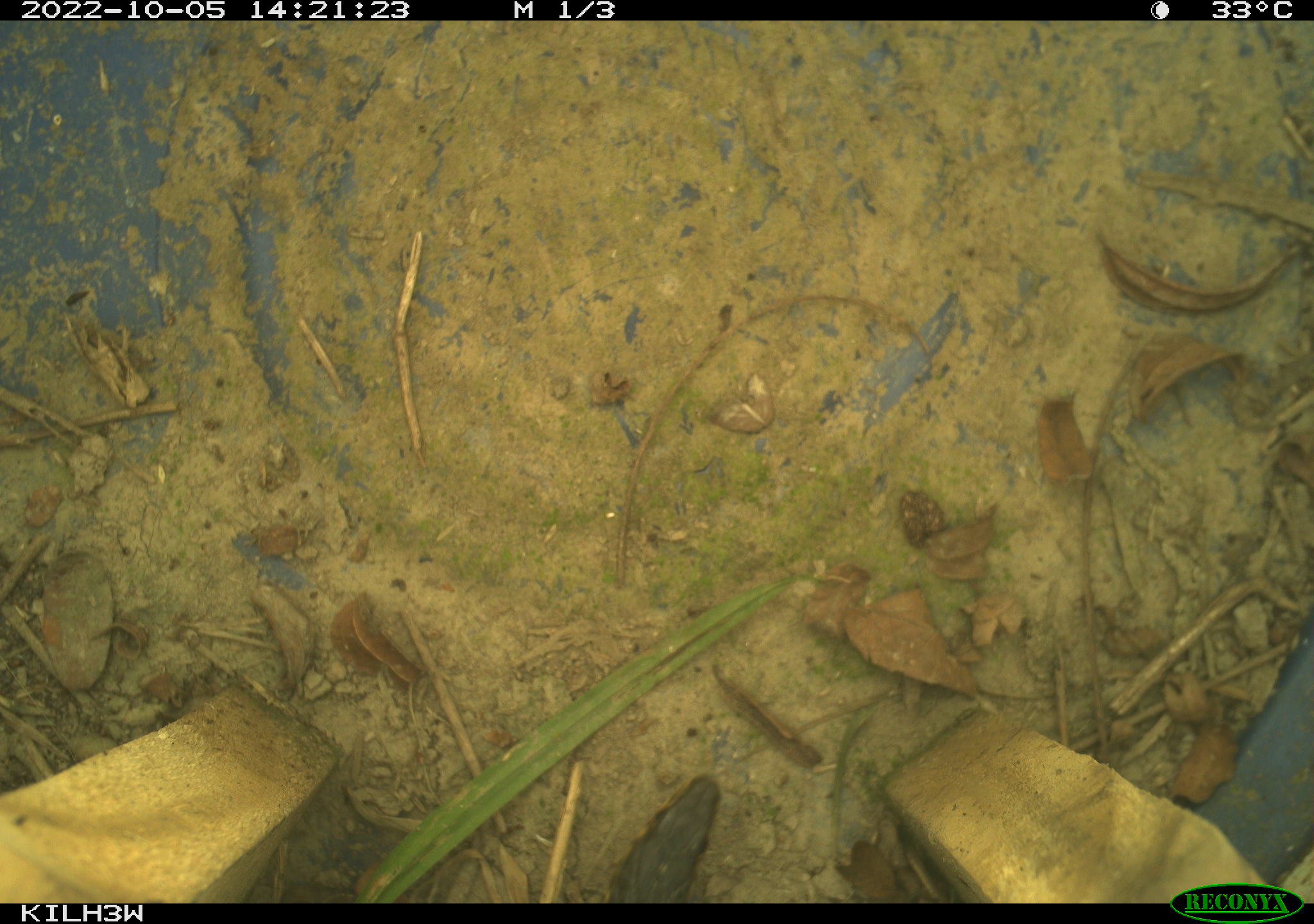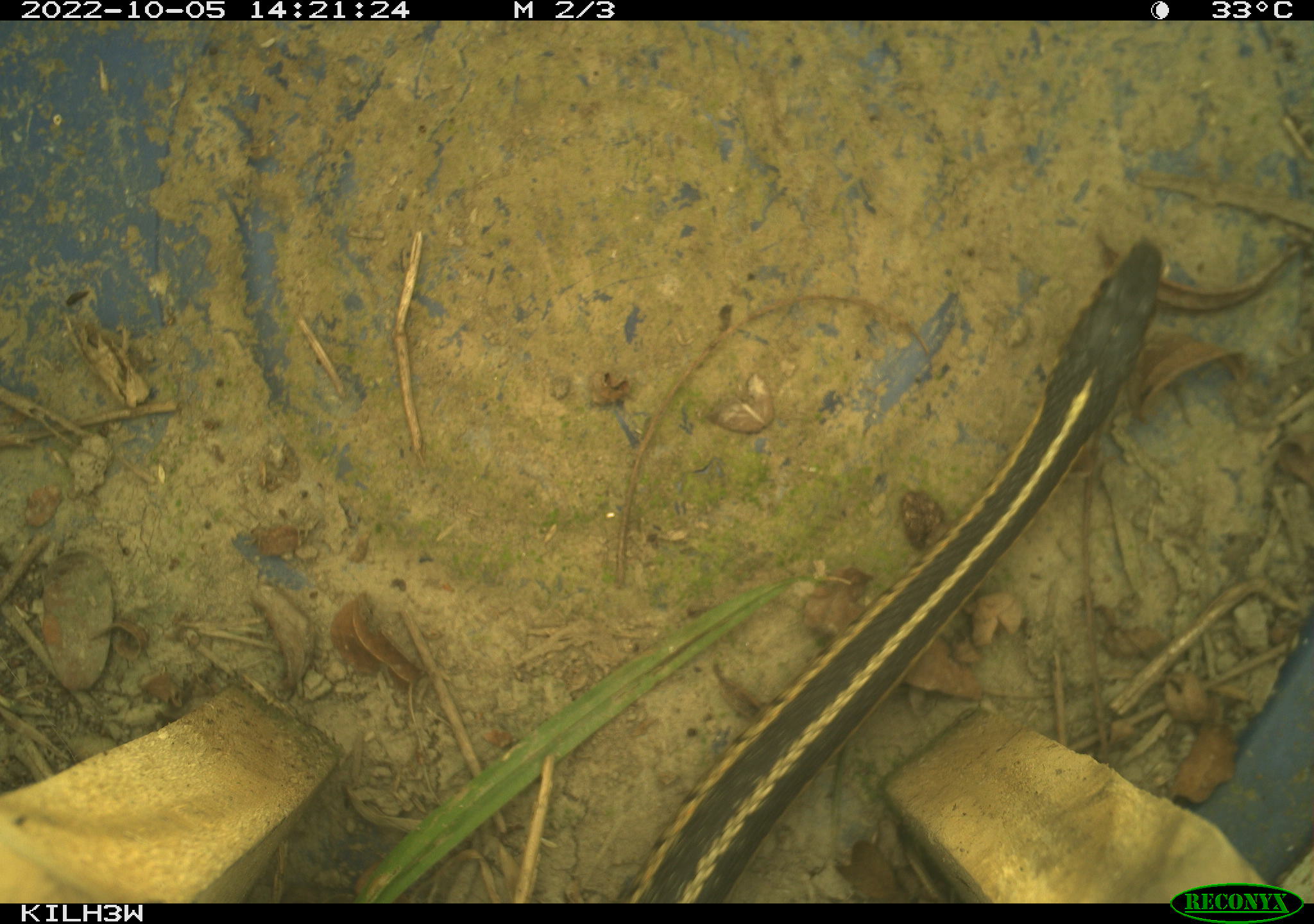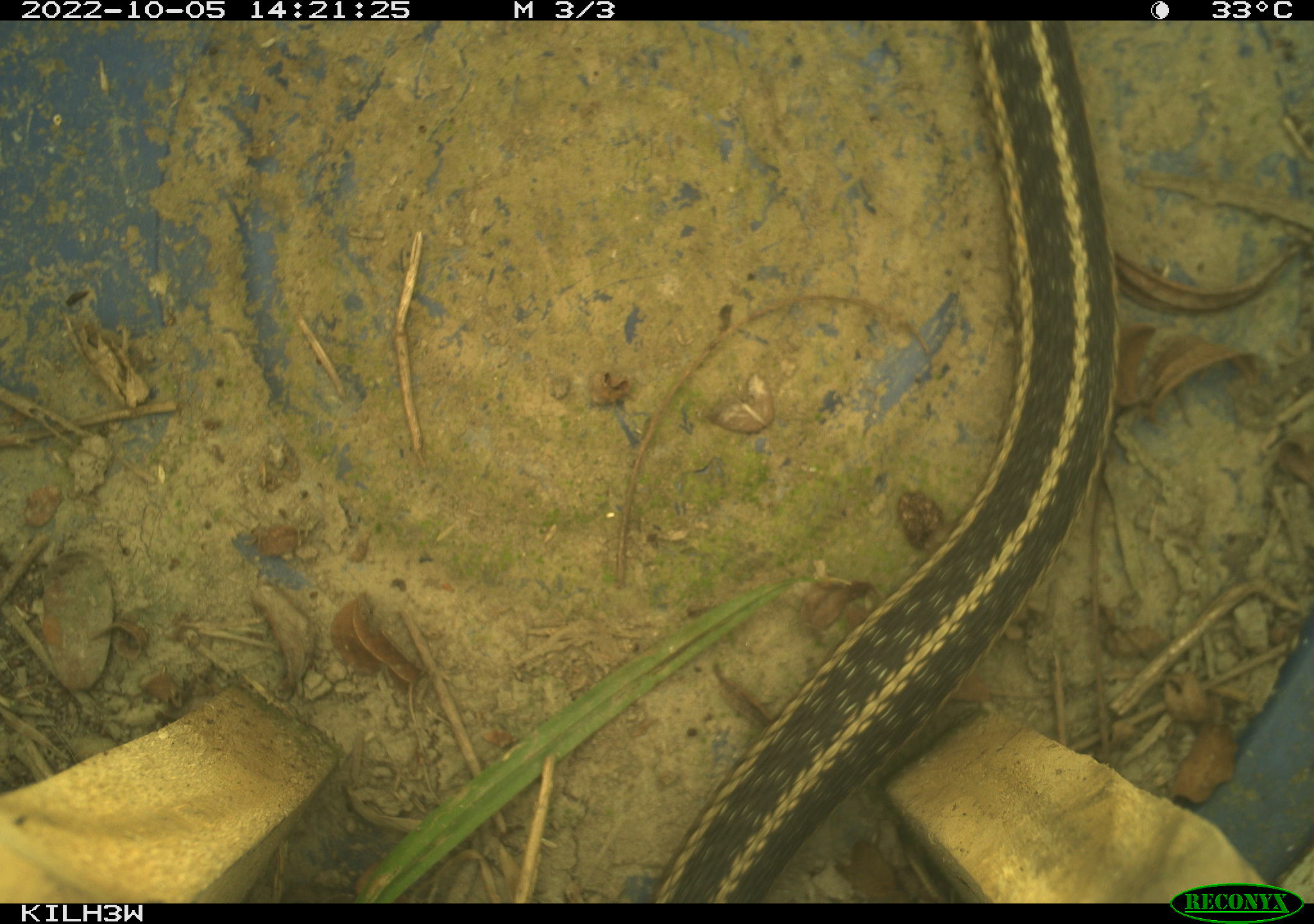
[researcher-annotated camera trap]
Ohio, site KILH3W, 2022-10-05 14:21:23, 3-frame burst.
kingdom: Animalia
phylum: Chordata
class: Reptilia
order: Squamata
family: Colubridae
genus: Thamnophis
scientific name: Thamnophis sirtalis sirtalis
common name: eastern gartersnake